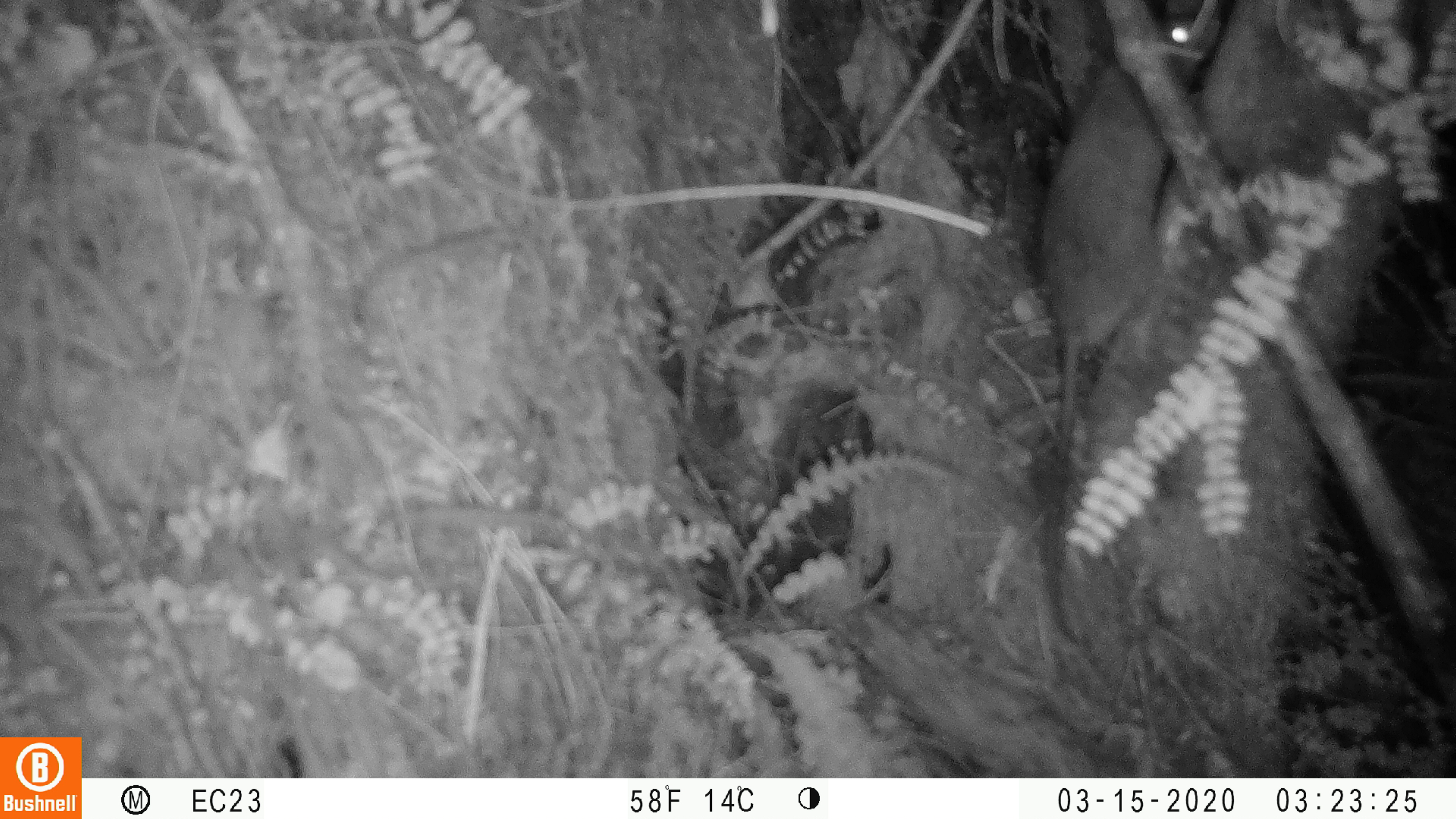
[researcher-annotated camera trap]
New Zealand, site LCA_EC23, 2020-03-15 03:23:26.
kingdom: Animalia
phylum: Chordata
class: Mammalia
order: Rodentia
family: Muridae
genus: Rattus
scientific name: Rattus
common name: rat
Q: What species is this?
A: Rat (Rattus).